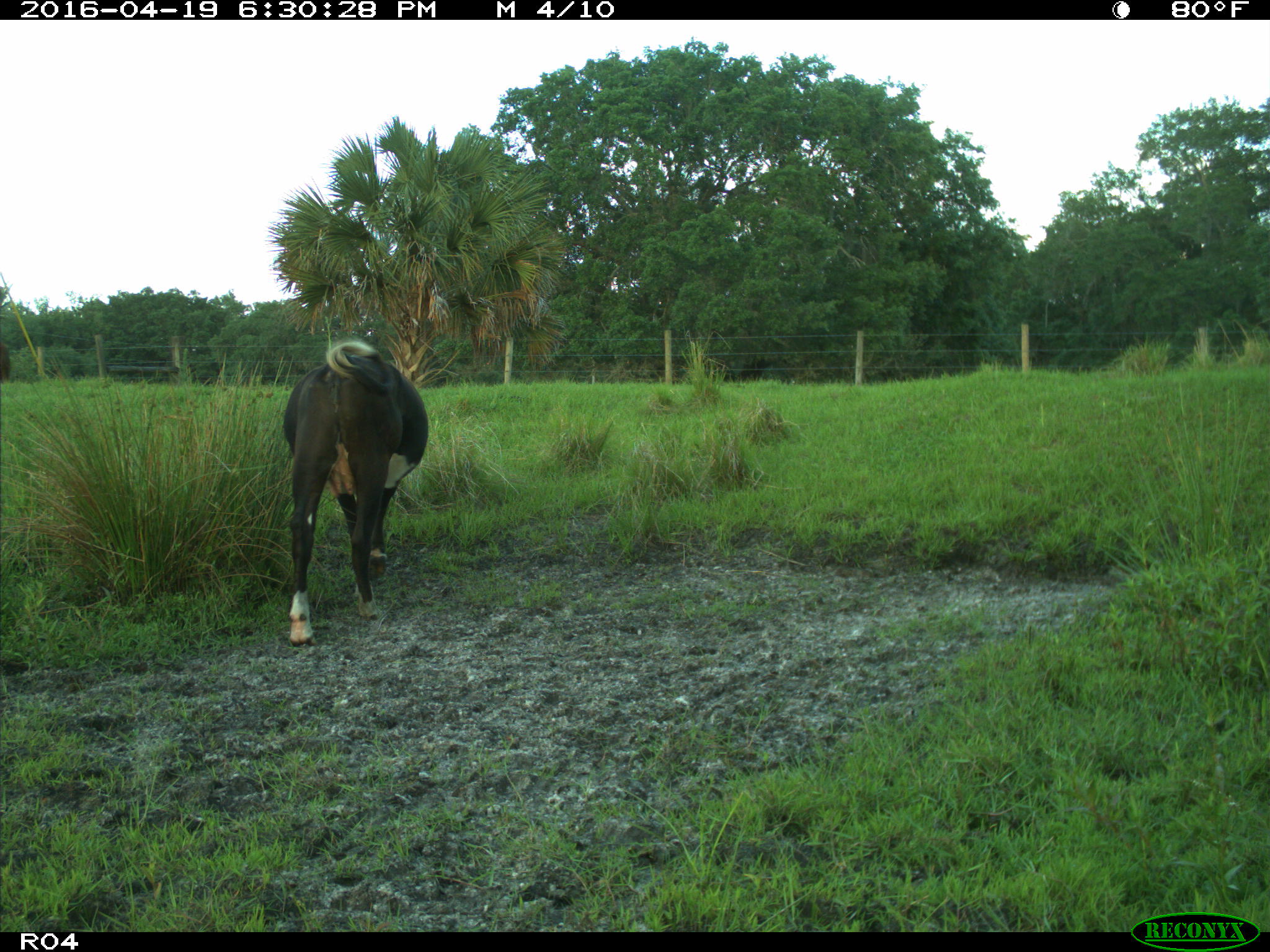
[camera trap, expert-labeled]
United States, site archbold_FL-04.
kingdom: Animalia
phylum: Chordata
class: Mammalia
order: Artiodactyla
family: Bovidae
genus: Bos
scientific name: Bos taurus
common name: domestic cow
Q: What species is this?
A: Bos taurus (domestic cow).